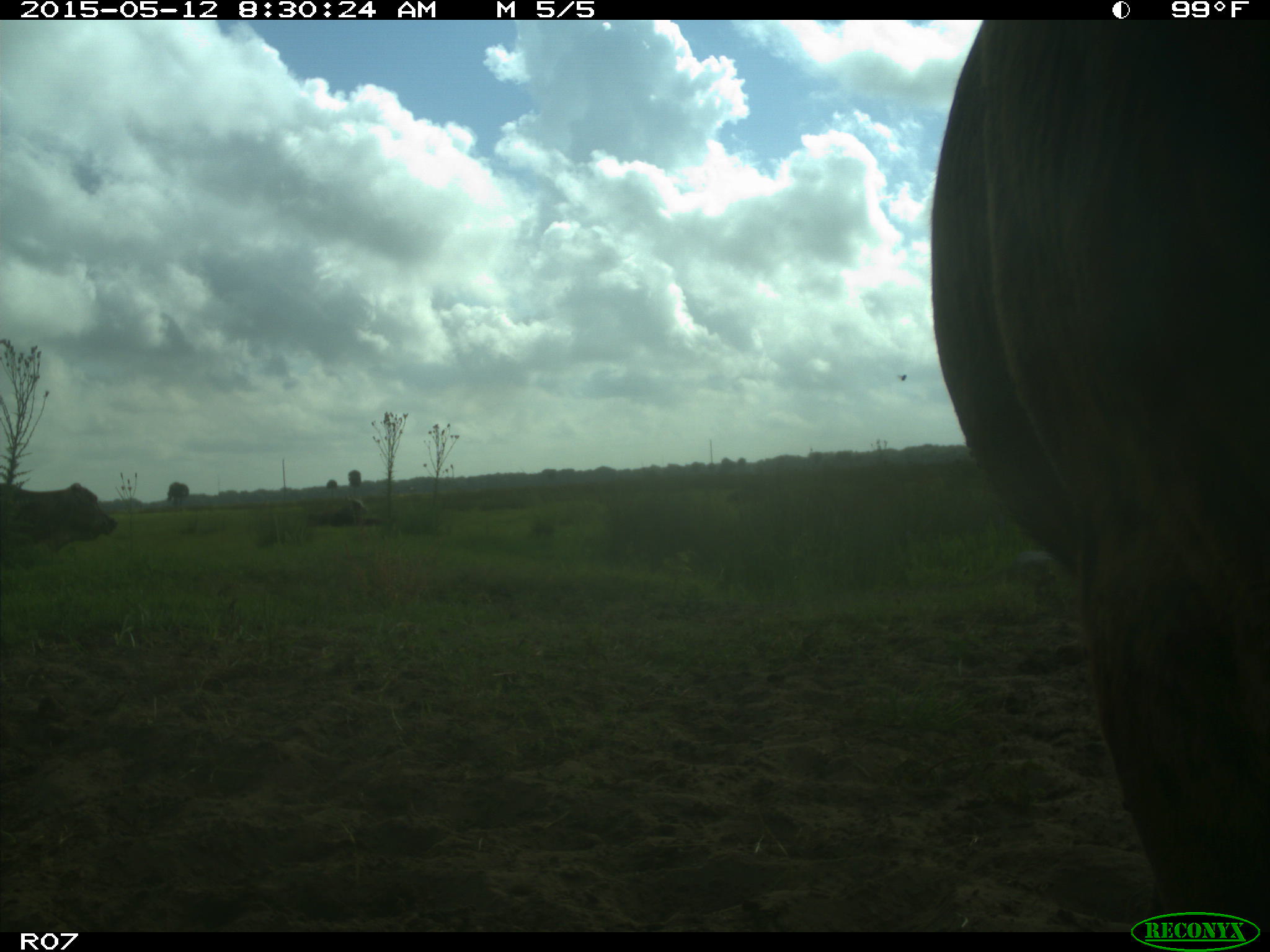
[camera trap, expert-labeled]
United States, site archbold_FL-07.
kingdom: Animalia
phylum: Chordata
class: Mammalia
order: Artiodactyla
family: Bovidae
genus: Bos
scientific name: Bos taurus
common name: domestic cow